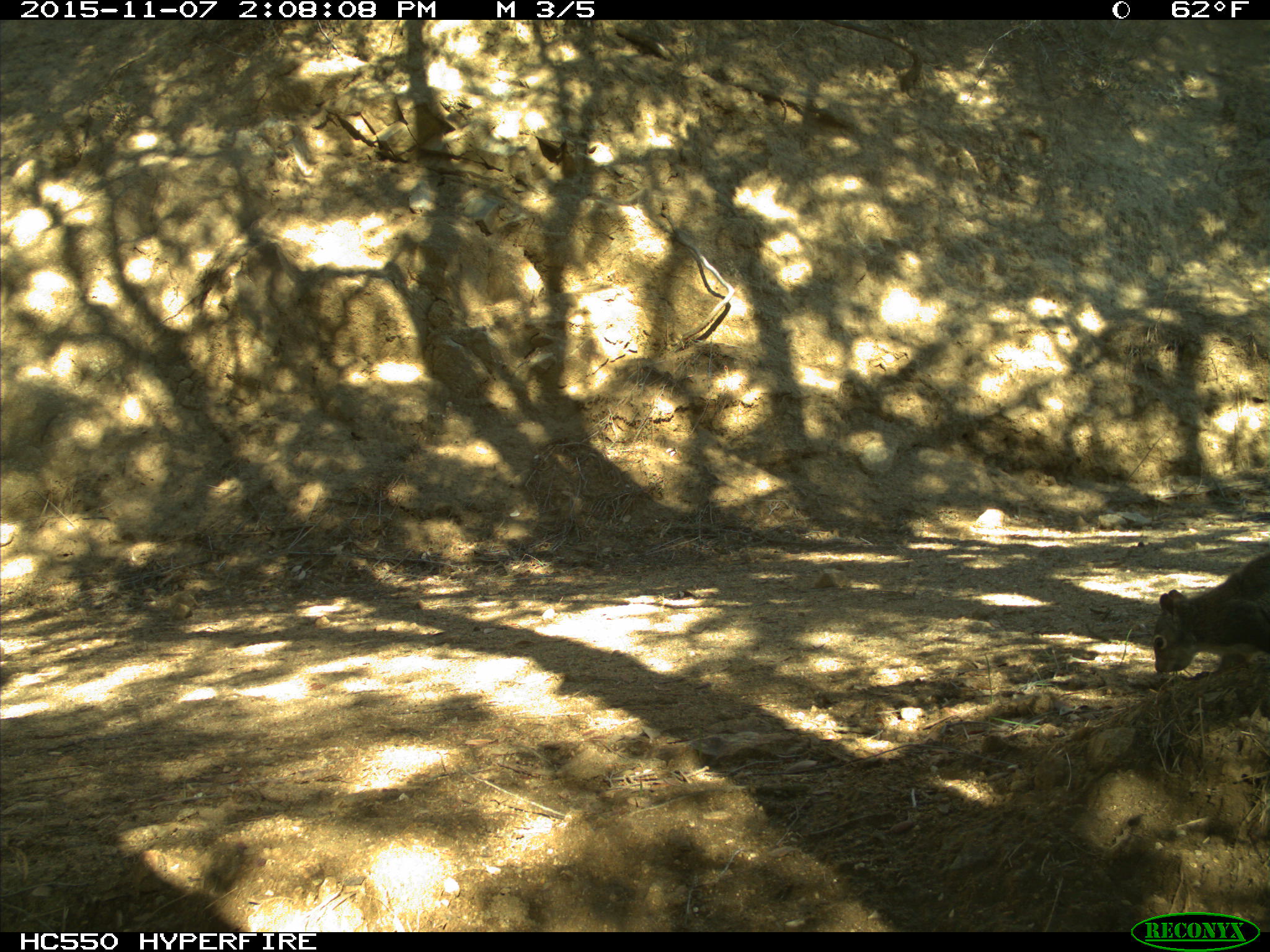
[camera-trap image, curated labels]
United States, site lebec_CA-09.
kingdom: Animalia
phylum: Chordata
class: Mammalia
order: Rodentia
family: Sciuridae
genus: Sciurus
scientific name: Sciurus carolinensis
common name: eastern gray squirrel